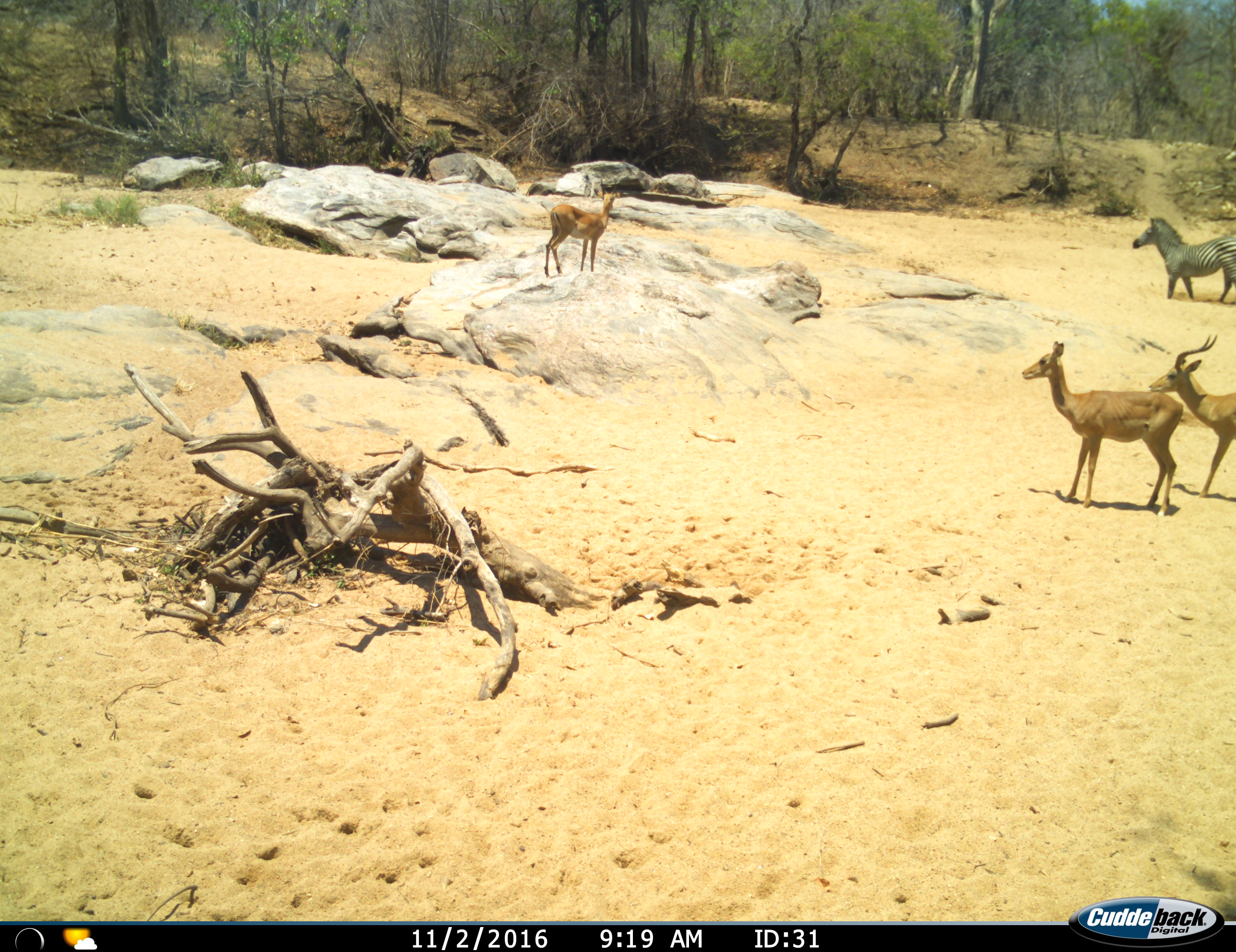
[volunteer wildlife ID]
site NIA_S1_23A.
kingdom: Animalia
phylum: Chordata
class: Mammalia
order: Artiodactyla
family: Bovidae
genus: Aepyceros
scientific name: Aepyceros melampus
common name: impala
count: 3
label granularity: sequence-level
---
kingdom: Animalia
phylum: Chordata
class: Mammalia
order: Perissodactyla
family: Equidae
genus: Equus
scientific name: Equus quagga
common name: plains zebra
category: zebraplains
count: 1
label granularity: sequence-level